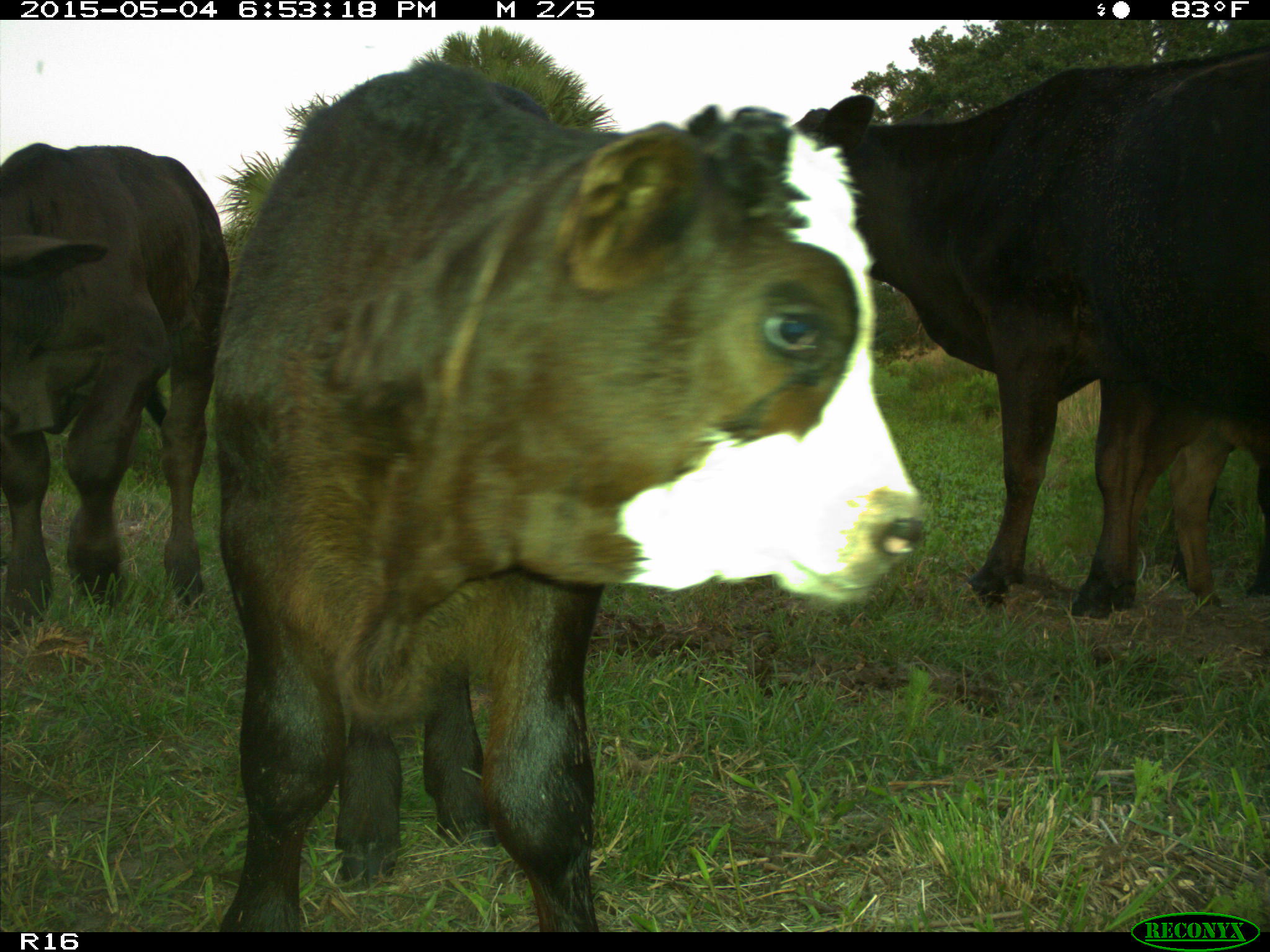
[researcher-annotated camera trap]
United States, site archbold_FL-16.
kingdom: Animalia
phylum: Chordata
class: Mammalia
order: Artiodactyla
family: Bovidae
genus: Bos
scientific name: Bos taurus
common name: domestic cow